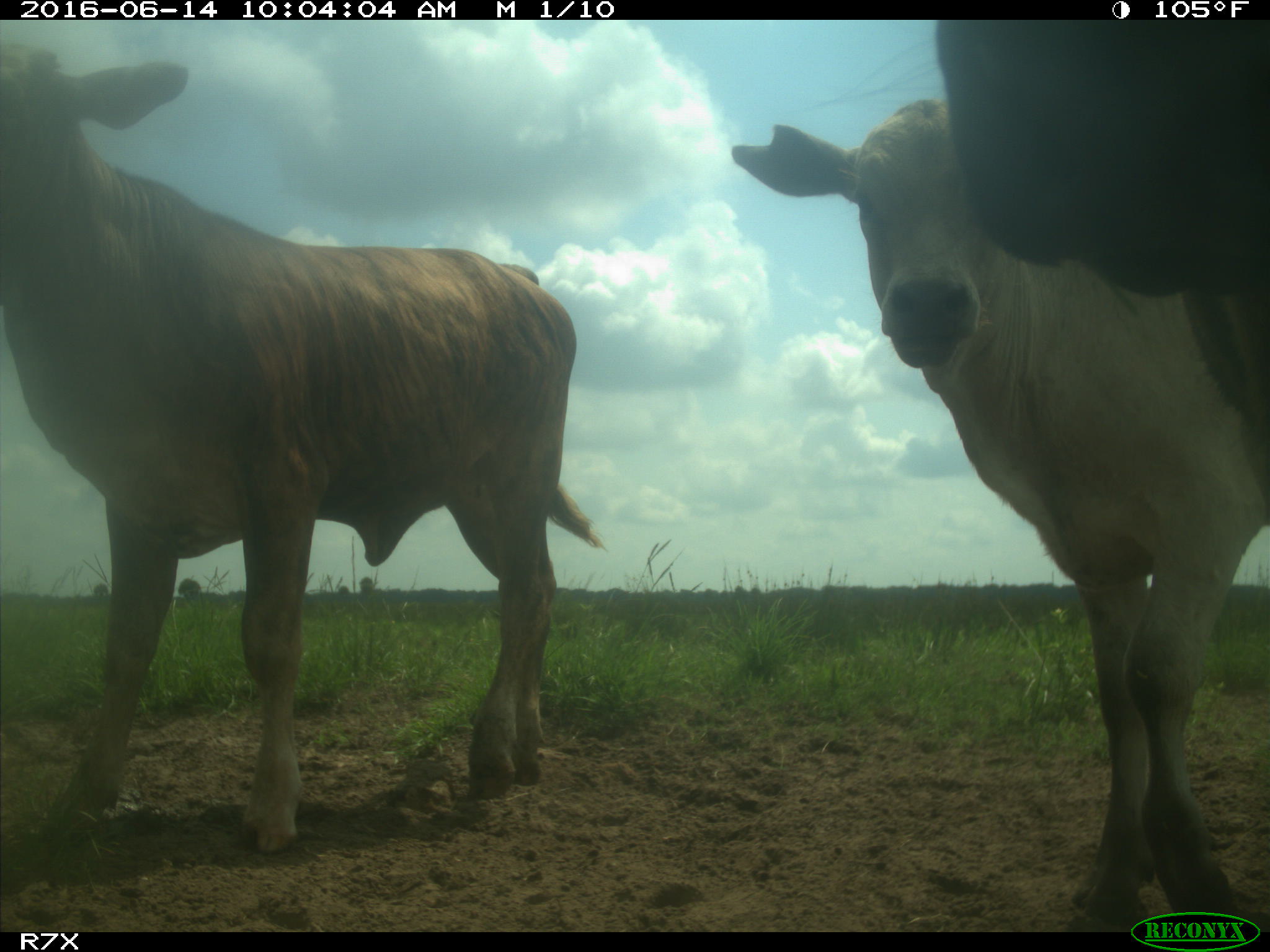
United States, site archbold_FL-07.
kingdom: Animalia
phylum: Chordata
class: Mammalia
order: Artiodactyla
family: Bovidae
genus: Bos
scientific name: Bos taurus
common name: domestic cow